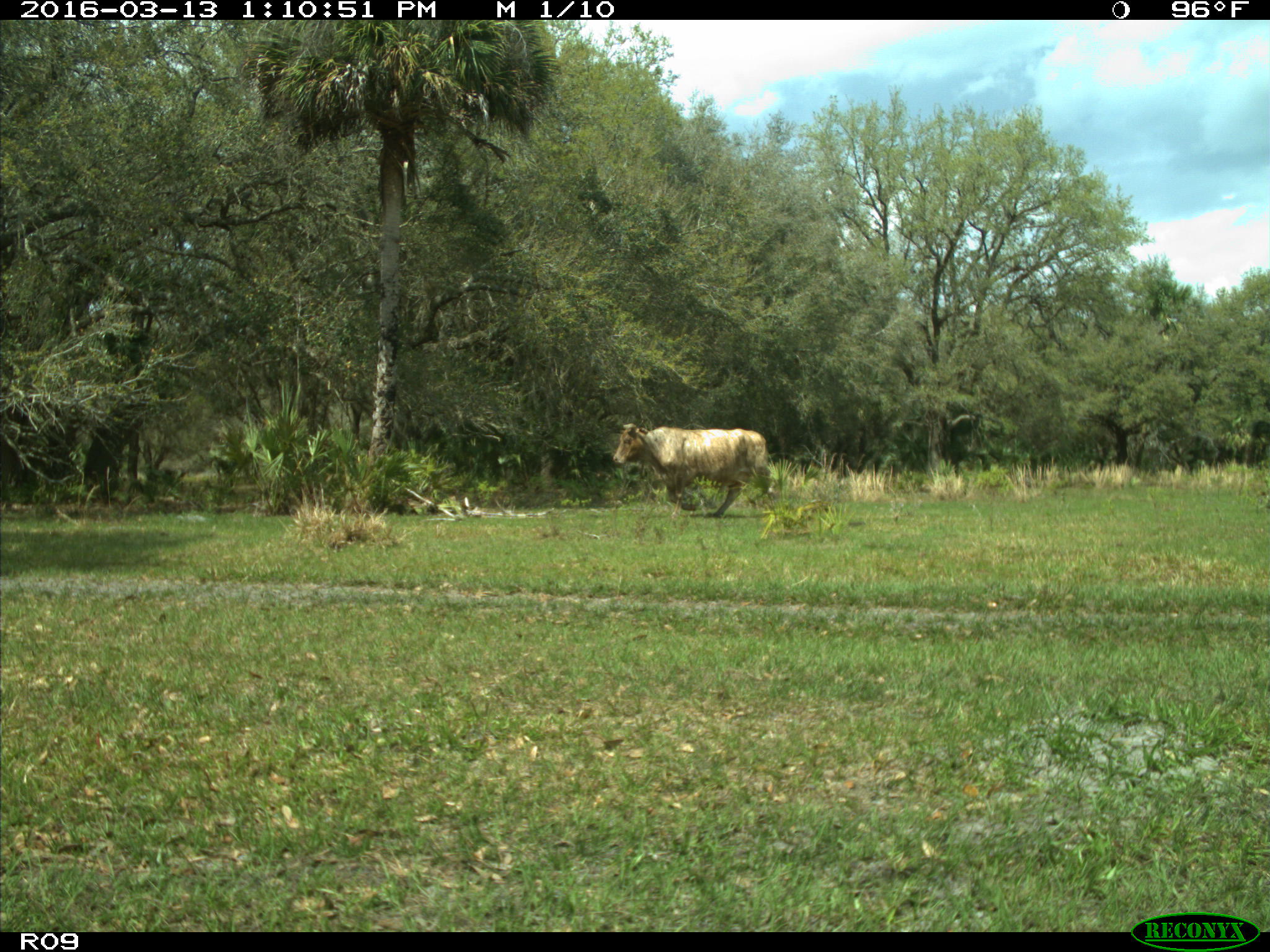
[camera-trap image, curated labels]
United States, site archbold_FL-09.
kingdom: Animalia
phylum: Chordata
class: Mammalia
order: Artiodactyla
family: Bovidae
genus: Bos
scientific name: Bos taurus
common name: domestic cow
Bos taurus (domestic cow).